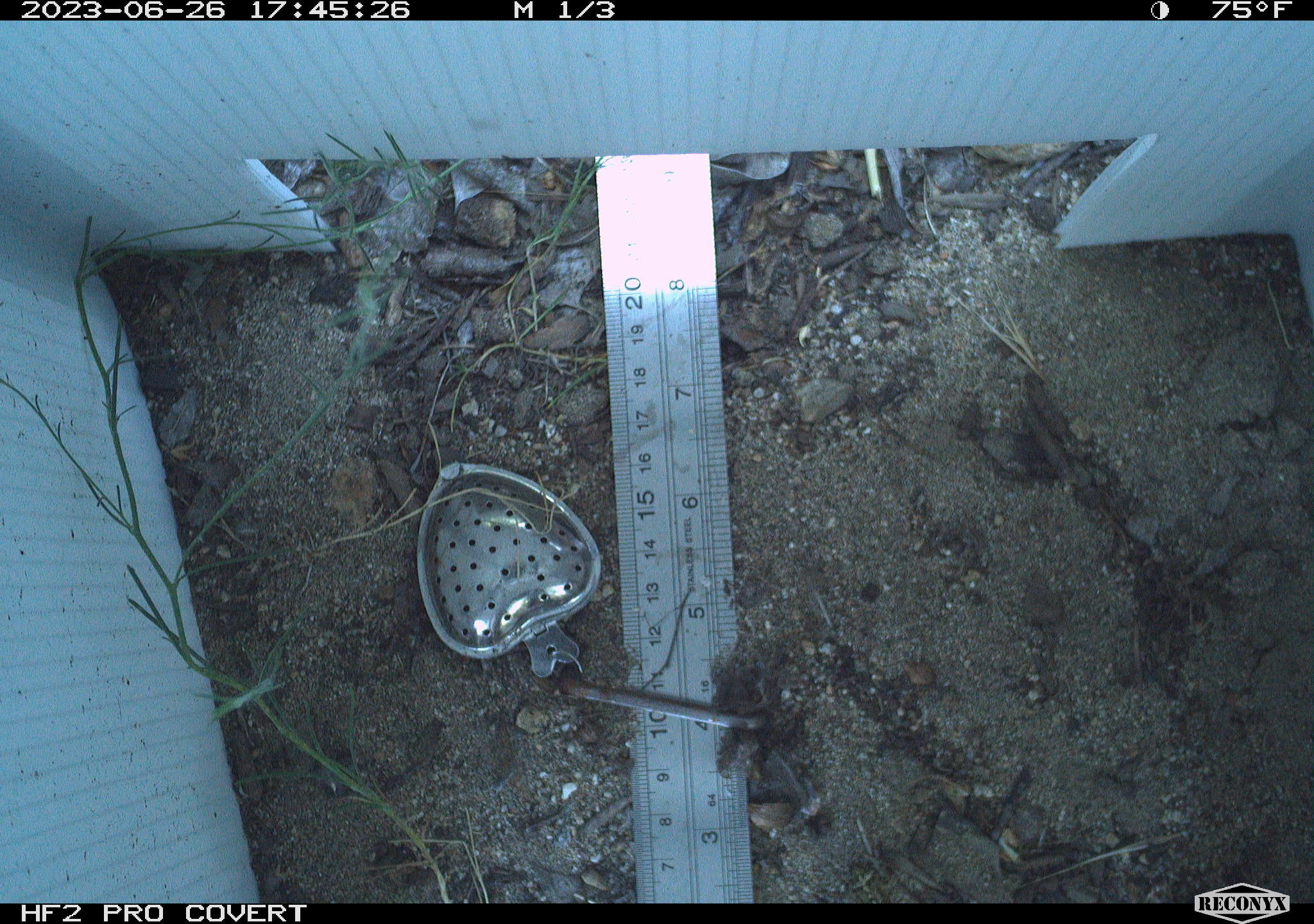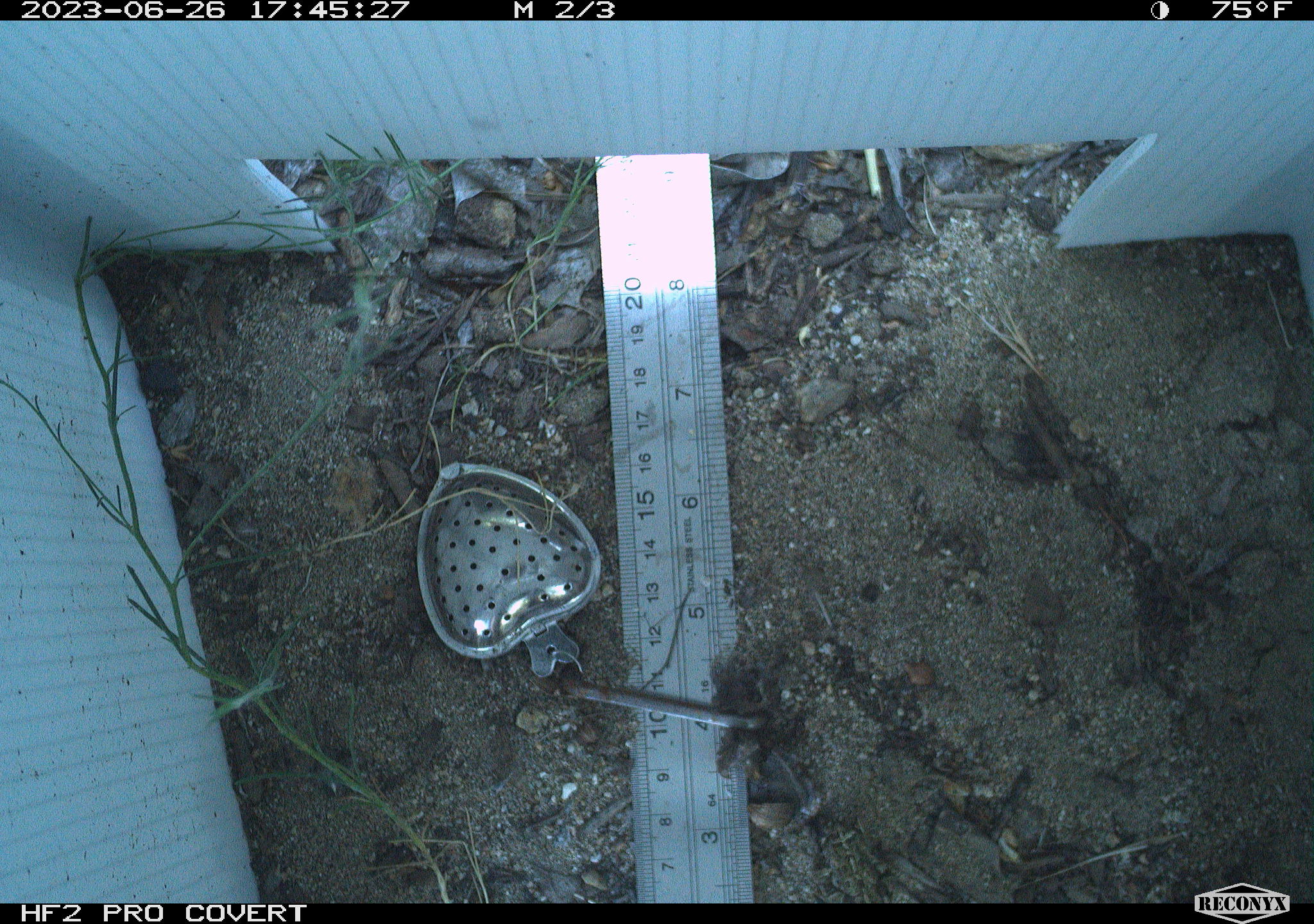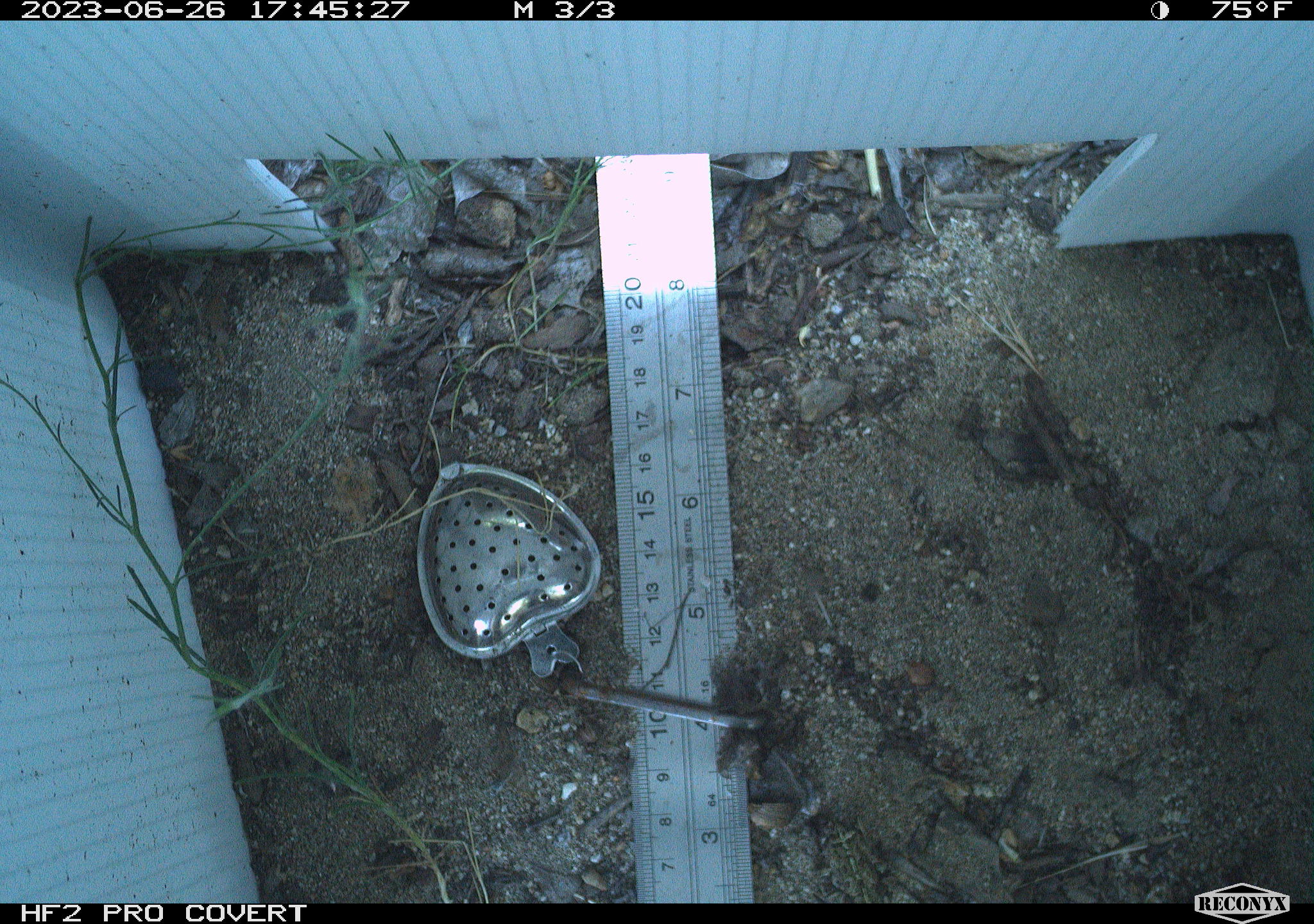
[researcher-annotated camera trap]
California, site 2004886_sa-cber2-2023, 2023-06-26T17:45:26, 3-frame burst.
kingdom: Animalia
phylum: Chordata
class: Amphibia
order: Anura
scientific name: Anura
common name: frogs